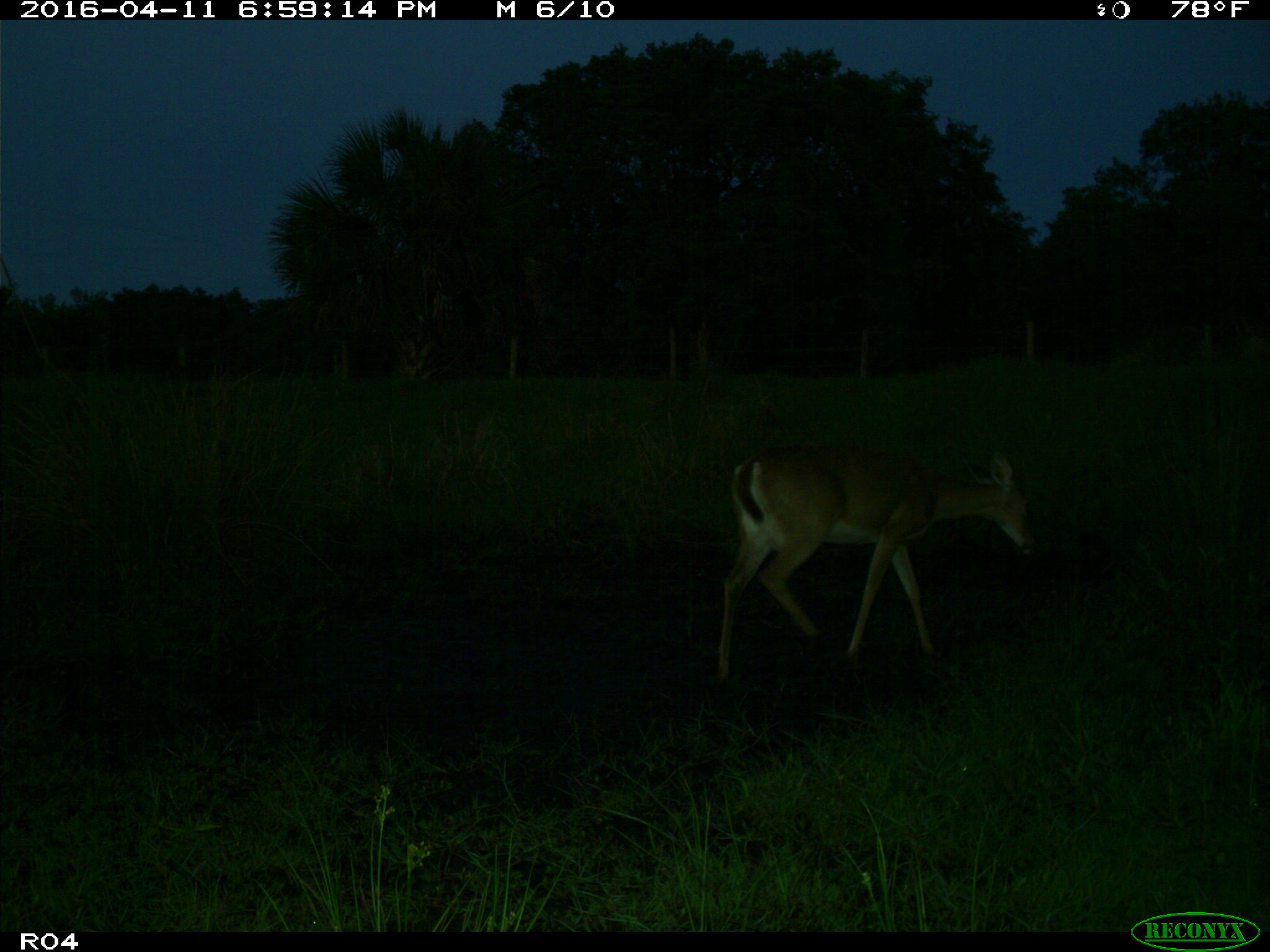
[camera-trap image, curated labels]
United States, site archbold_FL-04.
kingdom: Animalia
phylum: Chordata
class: Mammalia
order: Artiodactyla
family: Cervidae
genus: Odocoileus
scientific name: Odocoileus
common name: deer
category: unidentified deer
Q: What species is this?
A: Unidentified deer (deer) (Odocoileus).